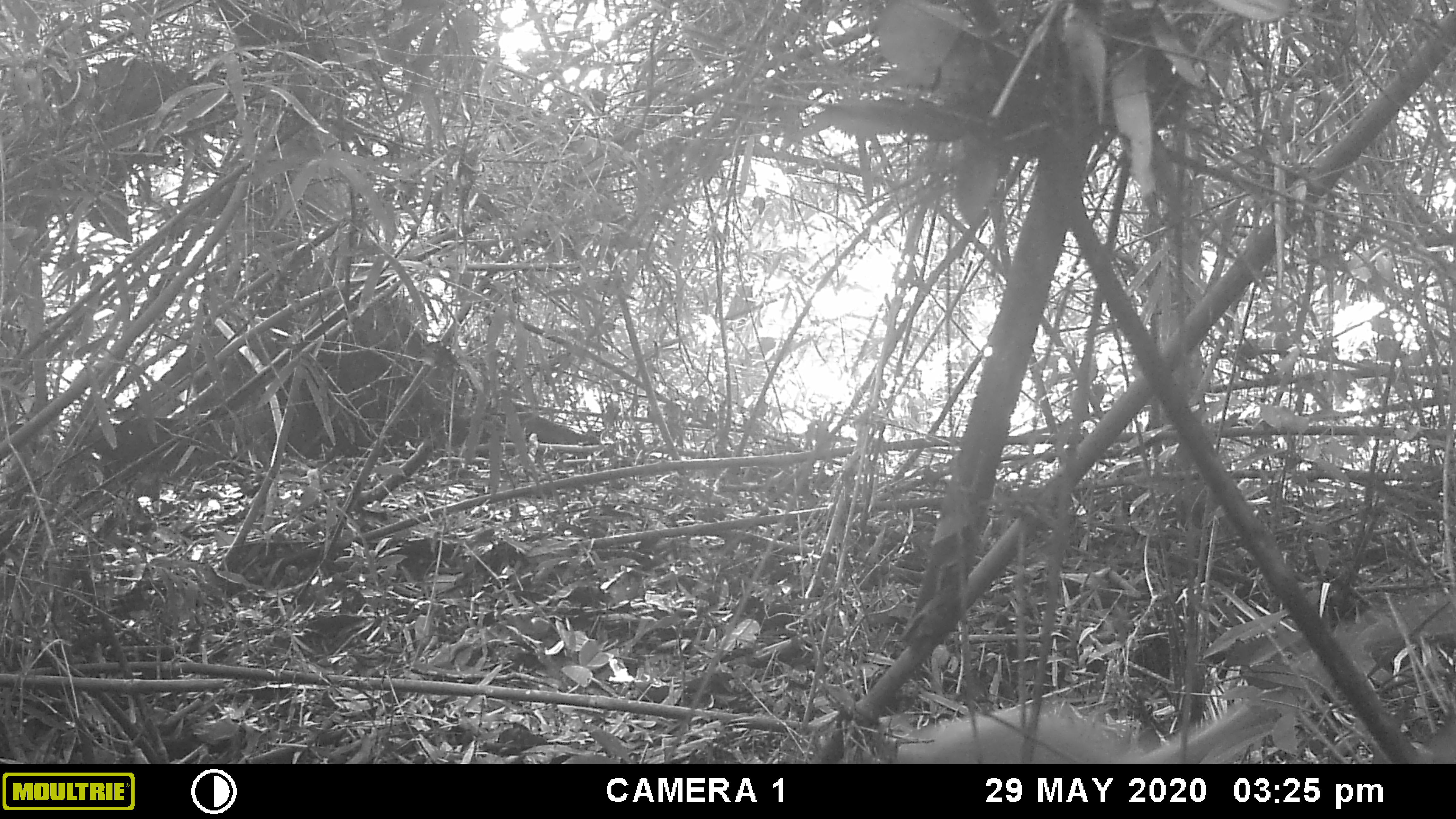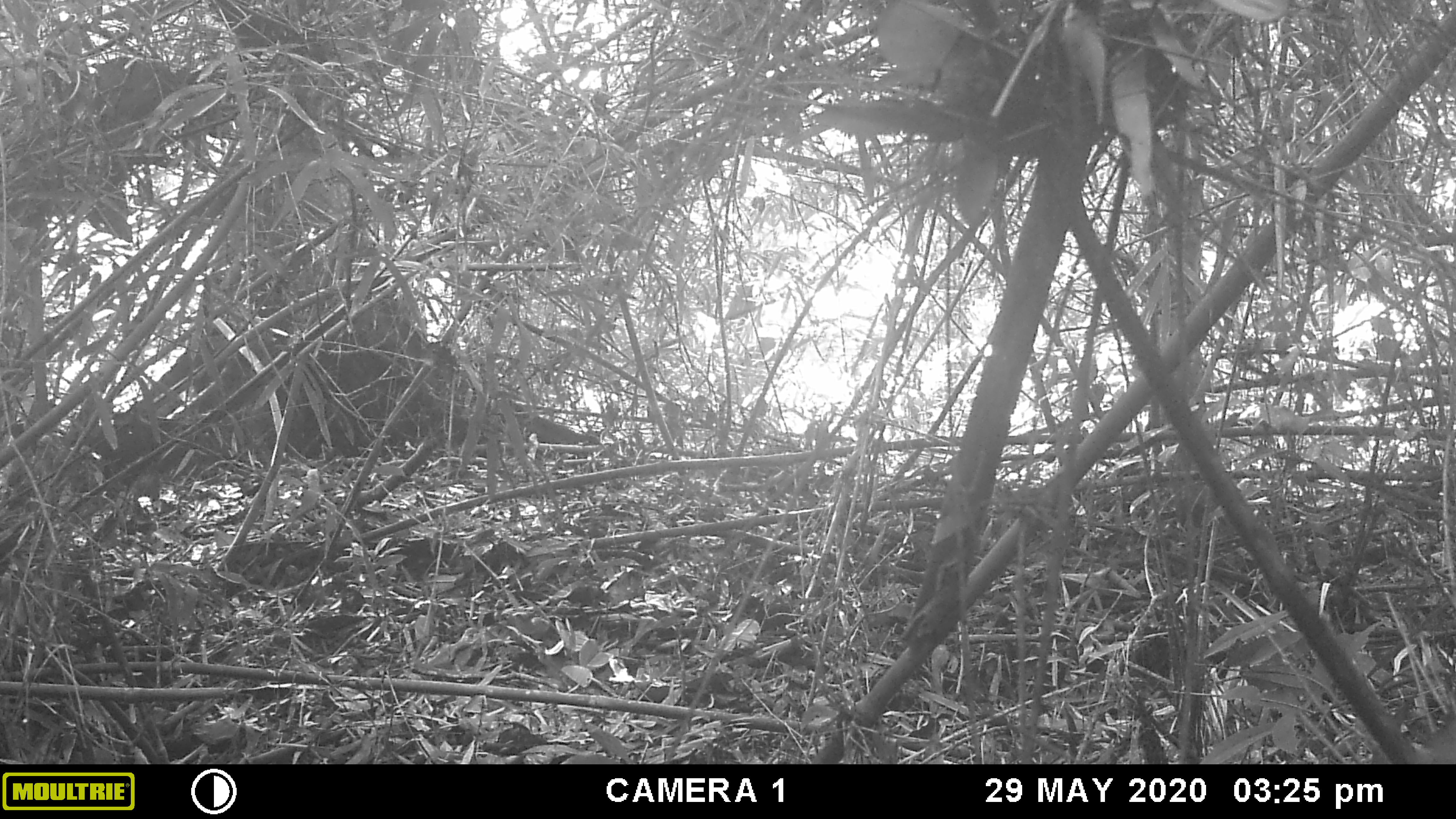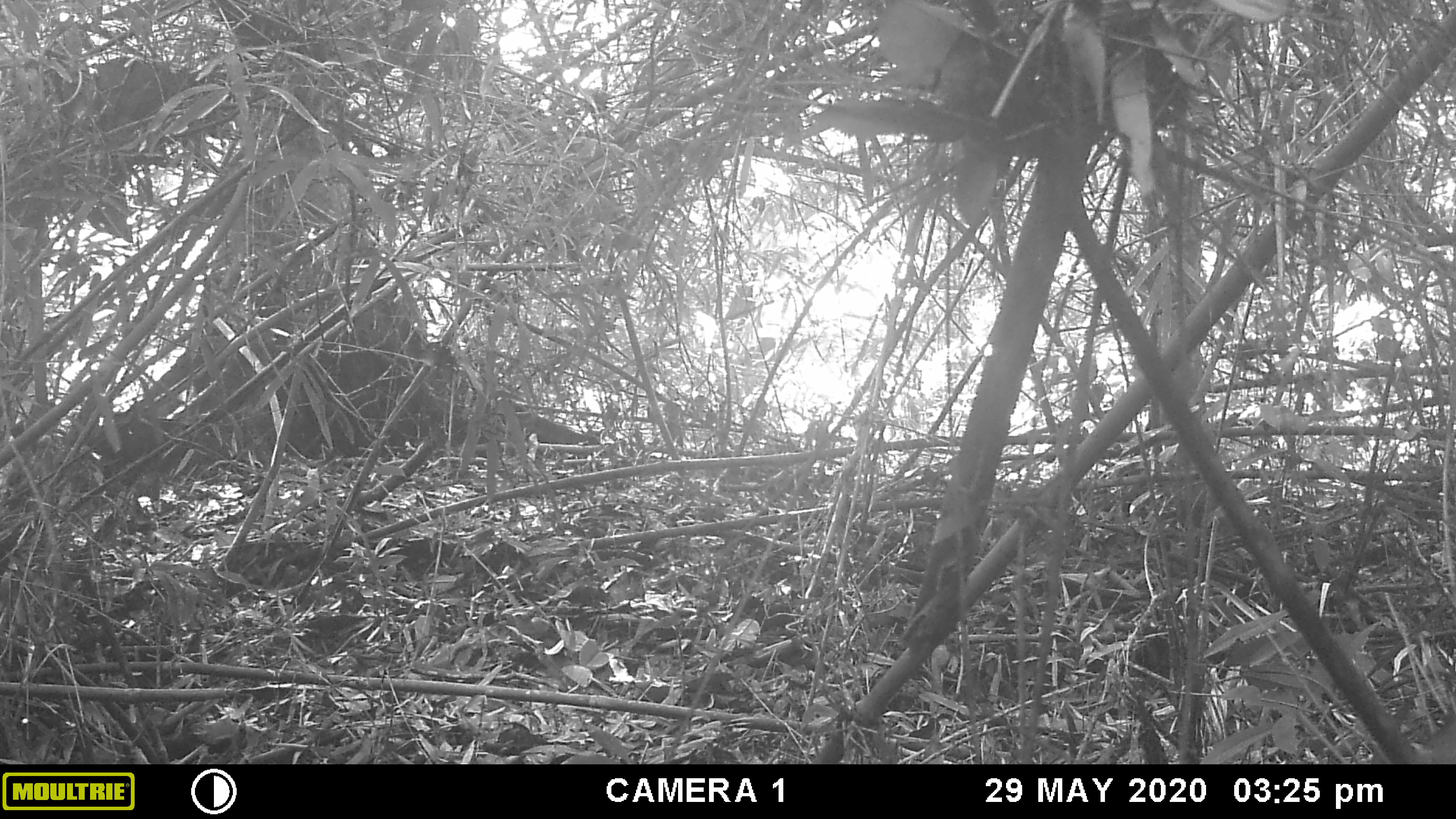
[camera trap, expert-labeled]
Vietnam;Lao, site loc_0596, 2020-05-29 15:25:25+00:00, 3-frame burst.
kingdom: Animalia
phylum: Chordata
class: Mammalia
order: Primates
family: Cercopithecidae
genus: Trachypithecus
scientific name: Trachypithecus phayrei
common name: phayre's langur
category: phayres langur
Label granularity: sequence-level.